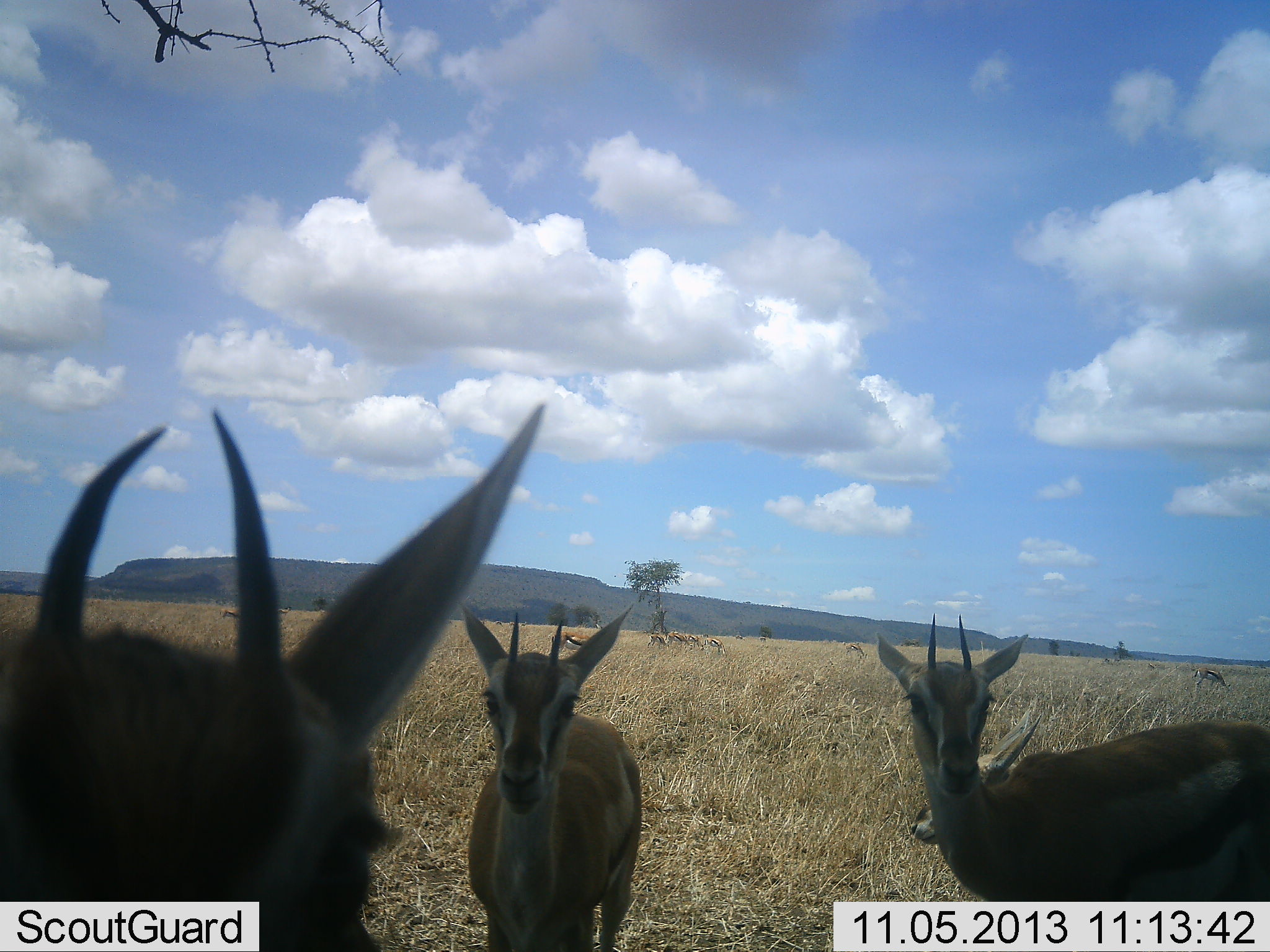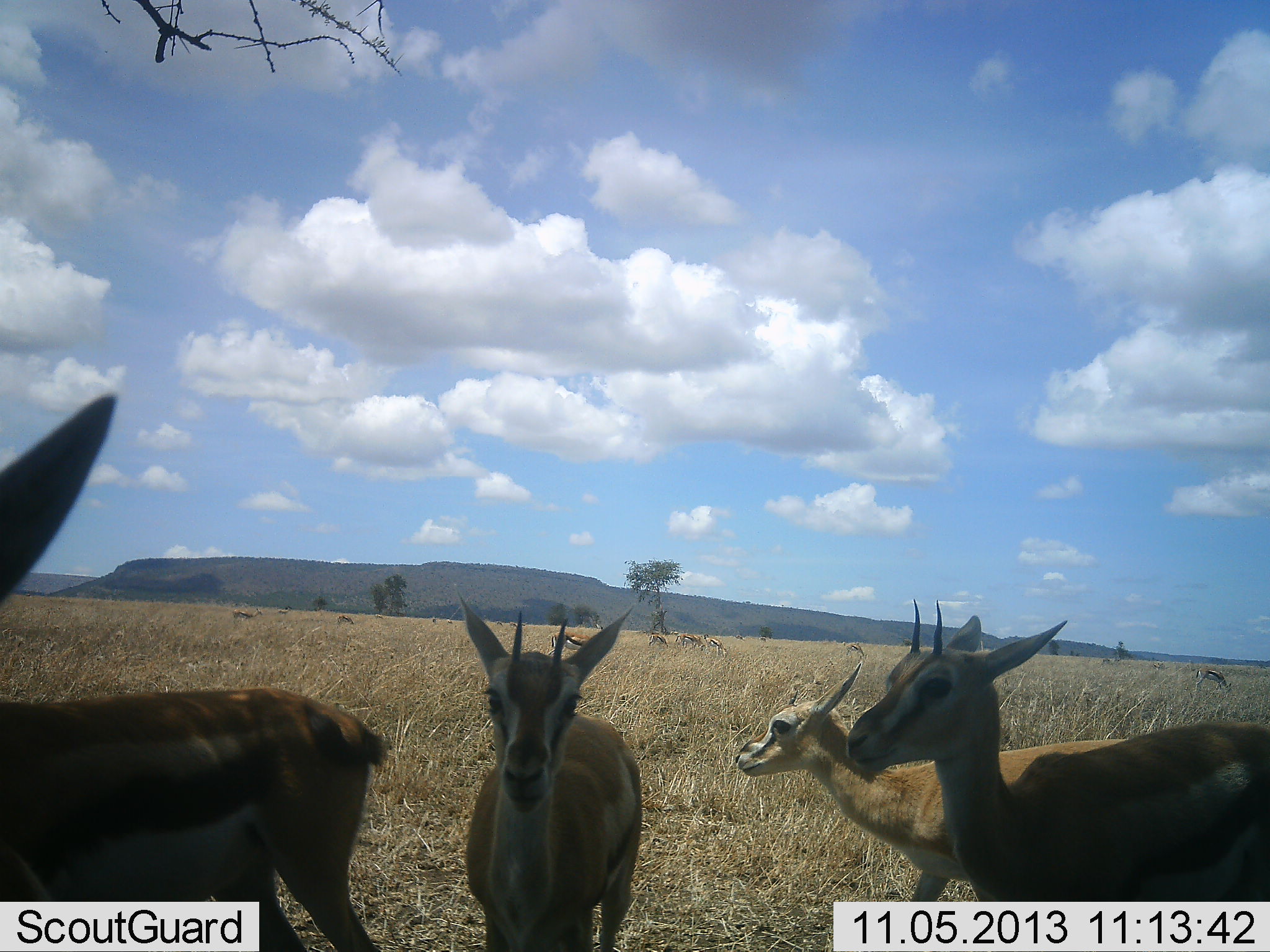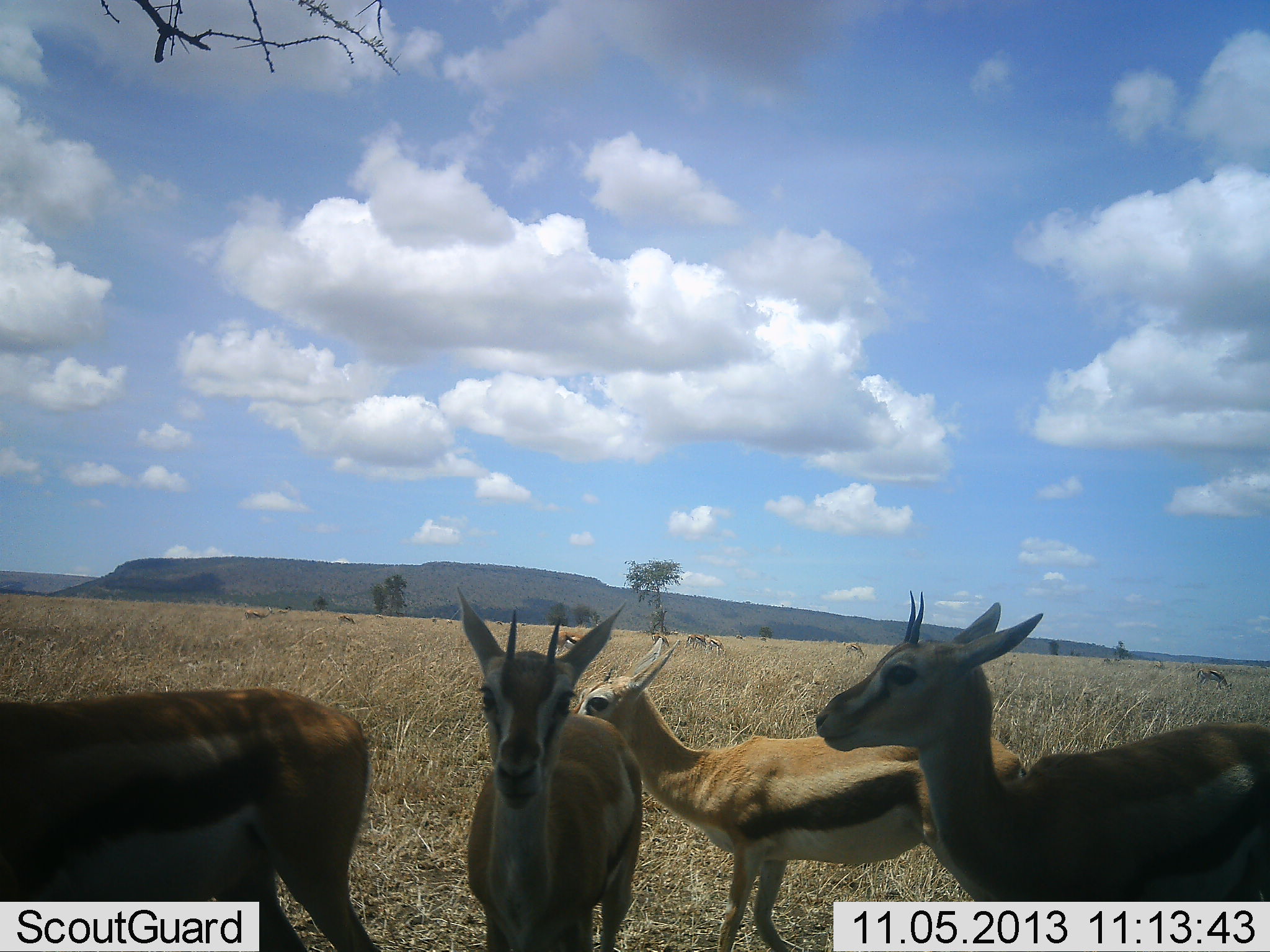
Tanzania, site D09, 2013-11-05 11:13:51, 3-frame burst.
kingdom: Animalia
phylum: Chordata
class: Mammalia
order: Artiodactyla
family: Bovidae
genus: Eudorcas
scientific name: Eudorcas thomsonii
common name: thomson's gazelle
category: gazellethomsons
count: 11-50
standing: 70%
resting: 10%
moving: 50%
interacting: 0%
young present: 0%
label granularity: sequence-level